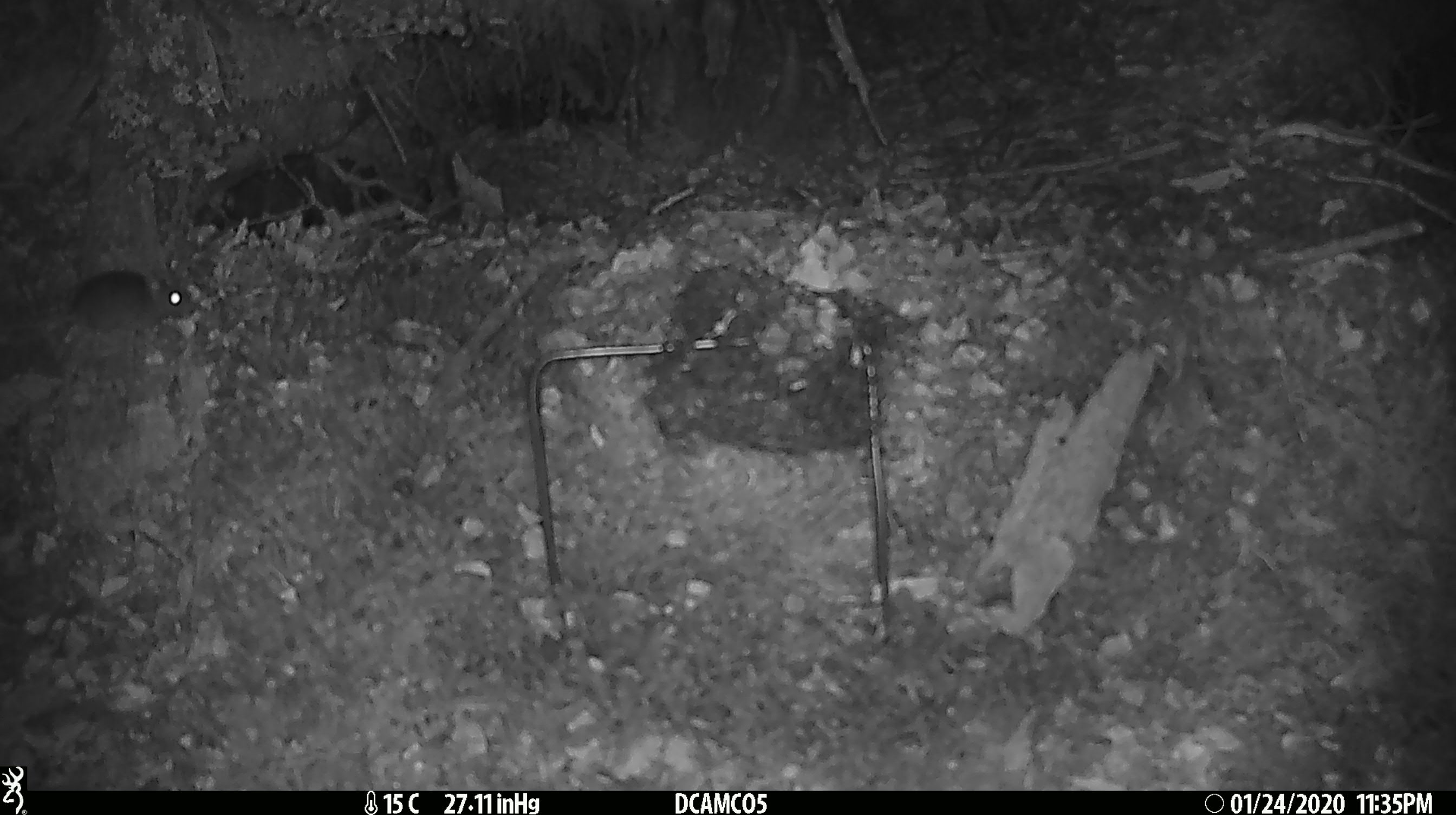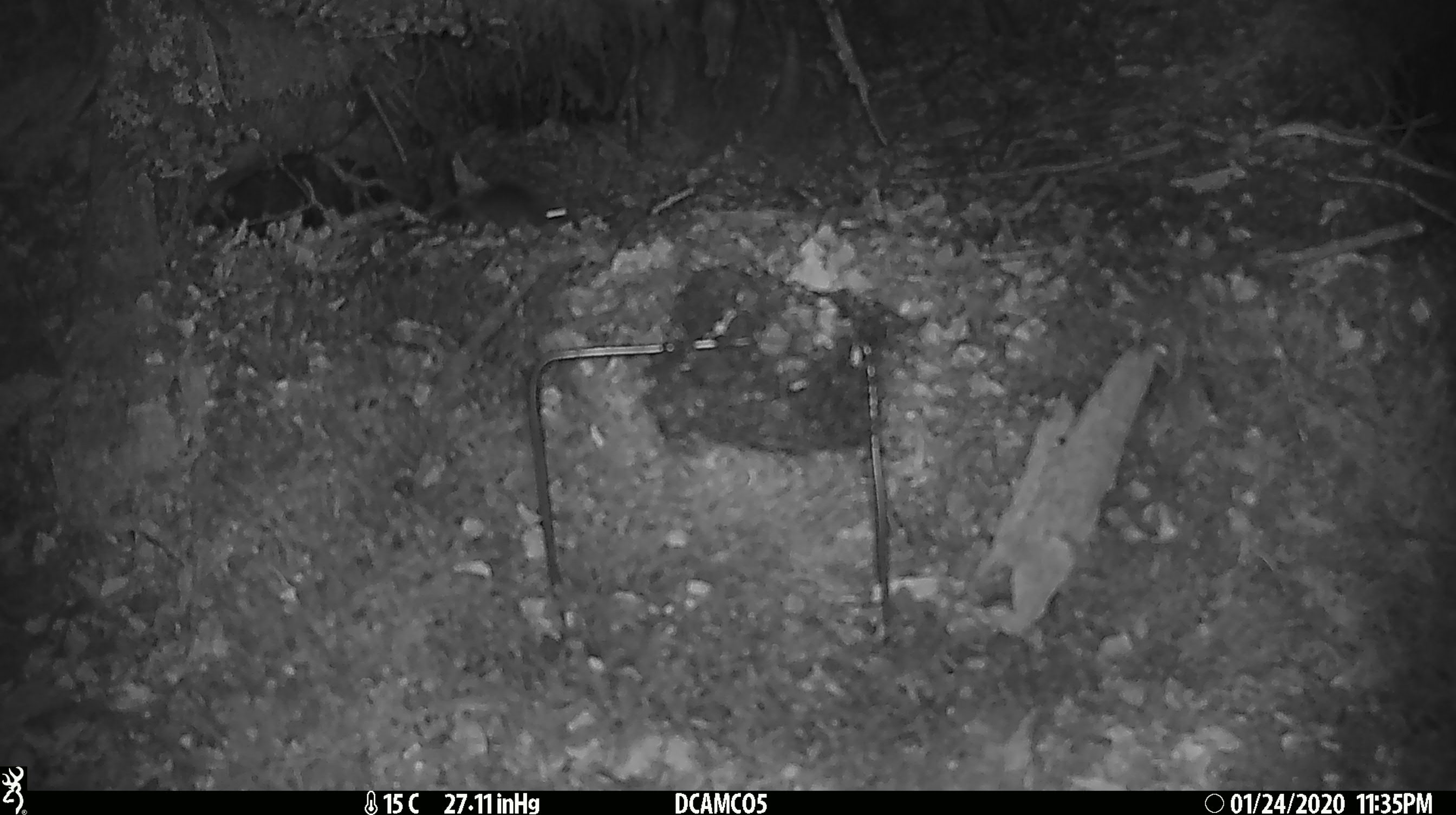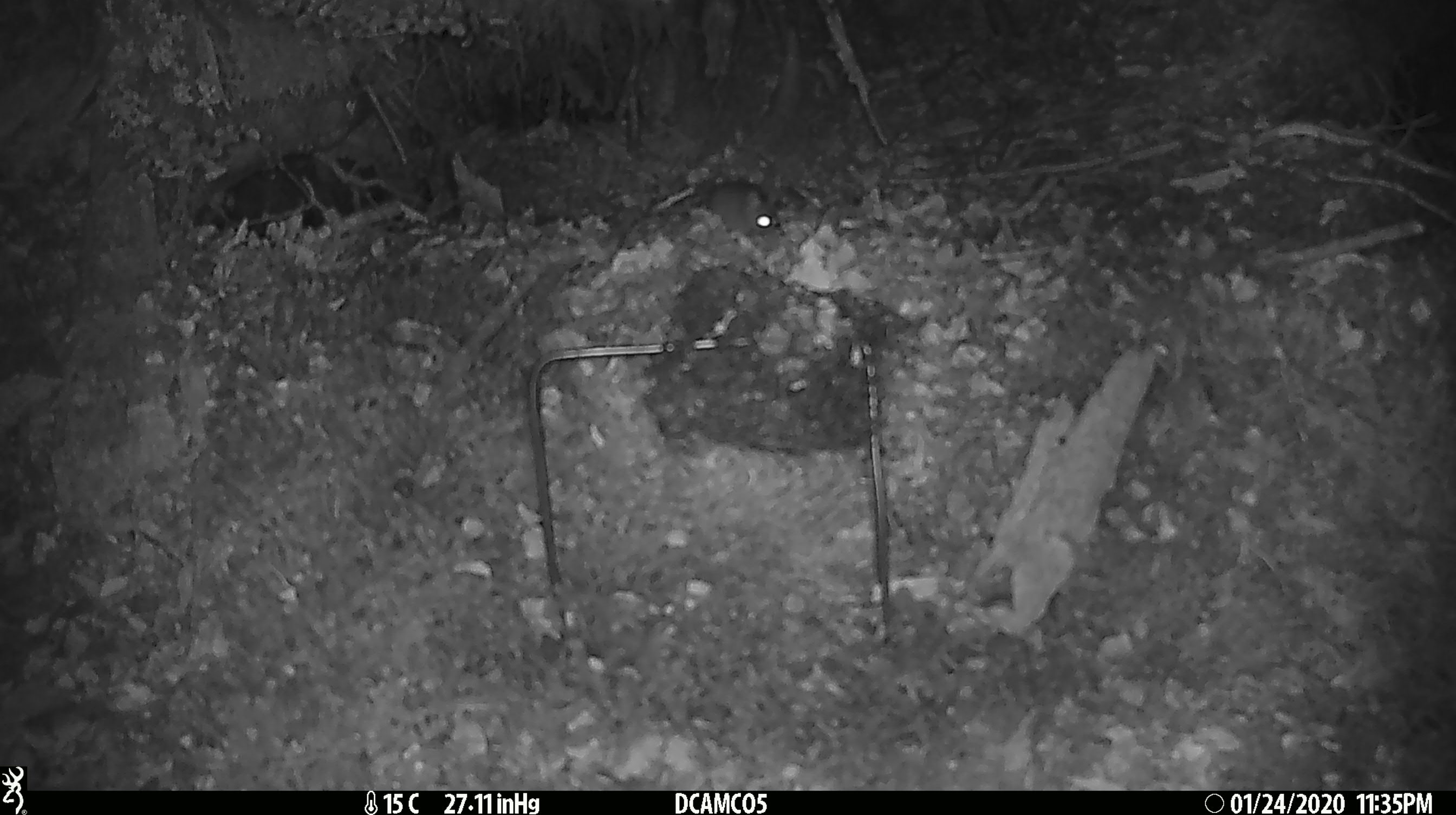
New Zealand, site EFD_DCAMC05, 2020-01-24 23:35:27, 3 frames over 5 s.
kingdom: Animalia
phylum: Chordata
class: Mammalia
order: Rodentia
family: Muridae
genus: Mus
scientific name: Mus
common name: mouse